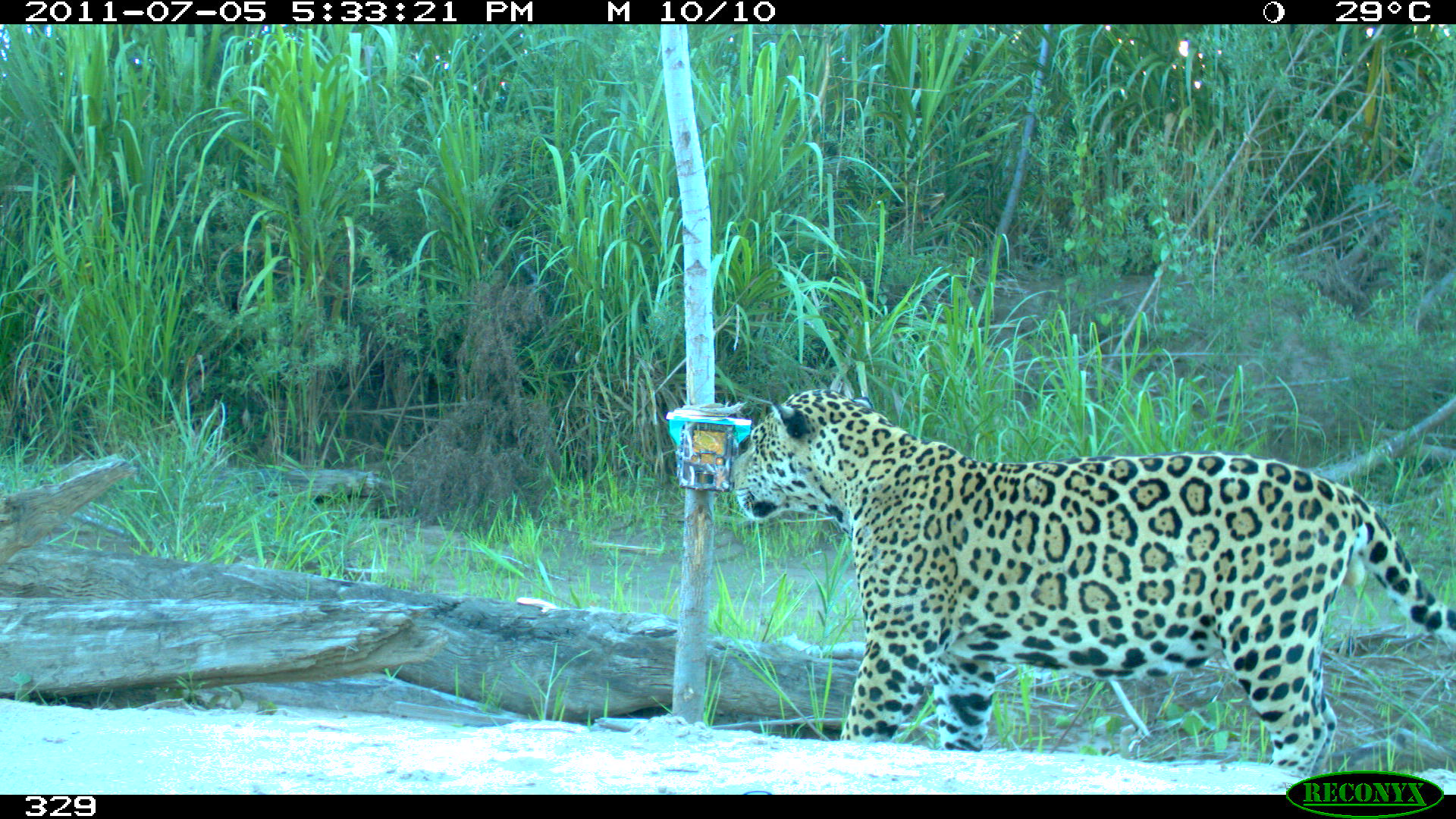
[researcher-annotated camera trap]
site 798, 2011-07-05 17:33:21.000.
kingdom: Animalia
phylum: Chordata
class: Mammalia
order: Carnivora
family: Felidae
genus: Panthera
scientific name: Panthera onca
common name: jaguar